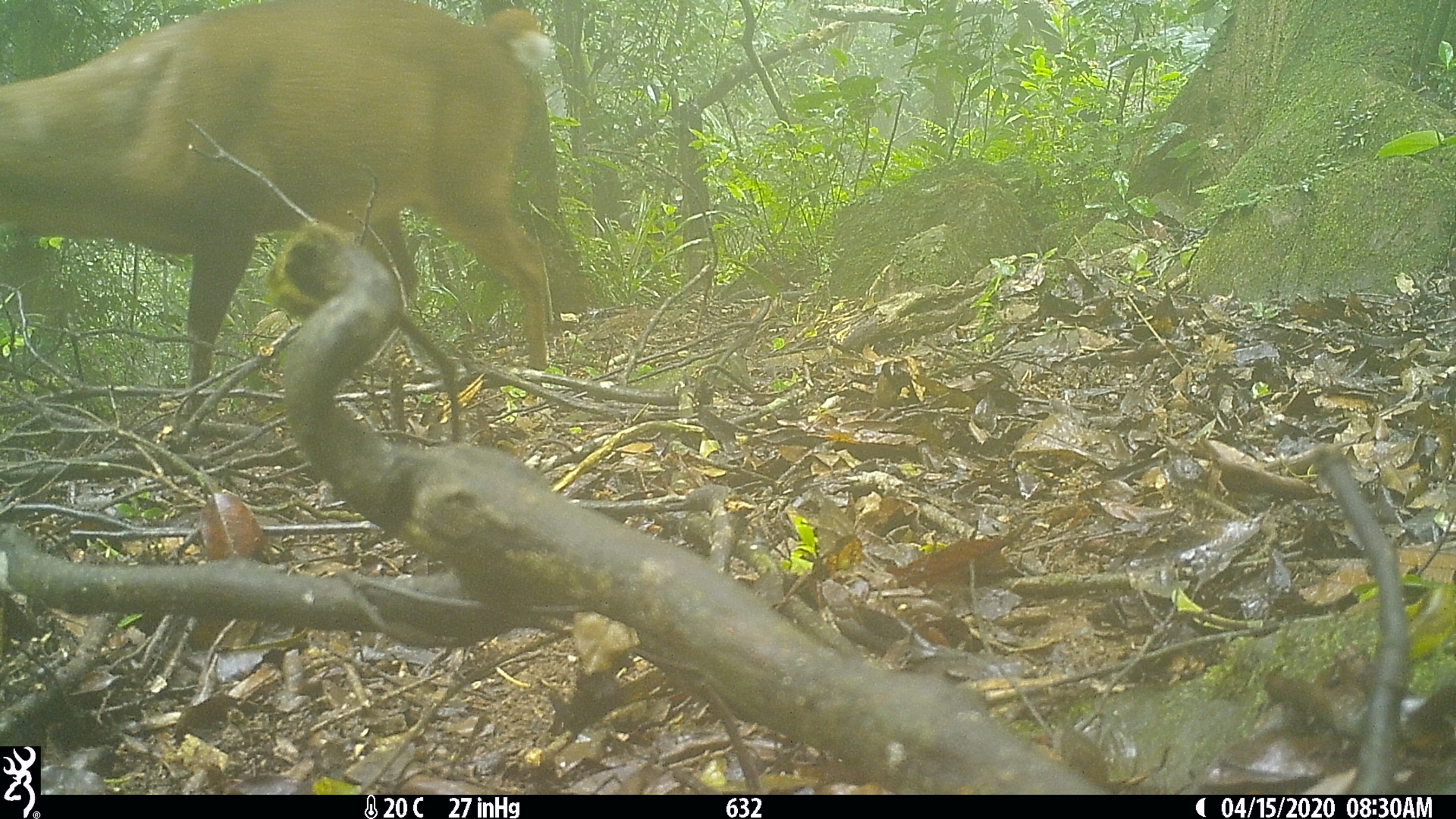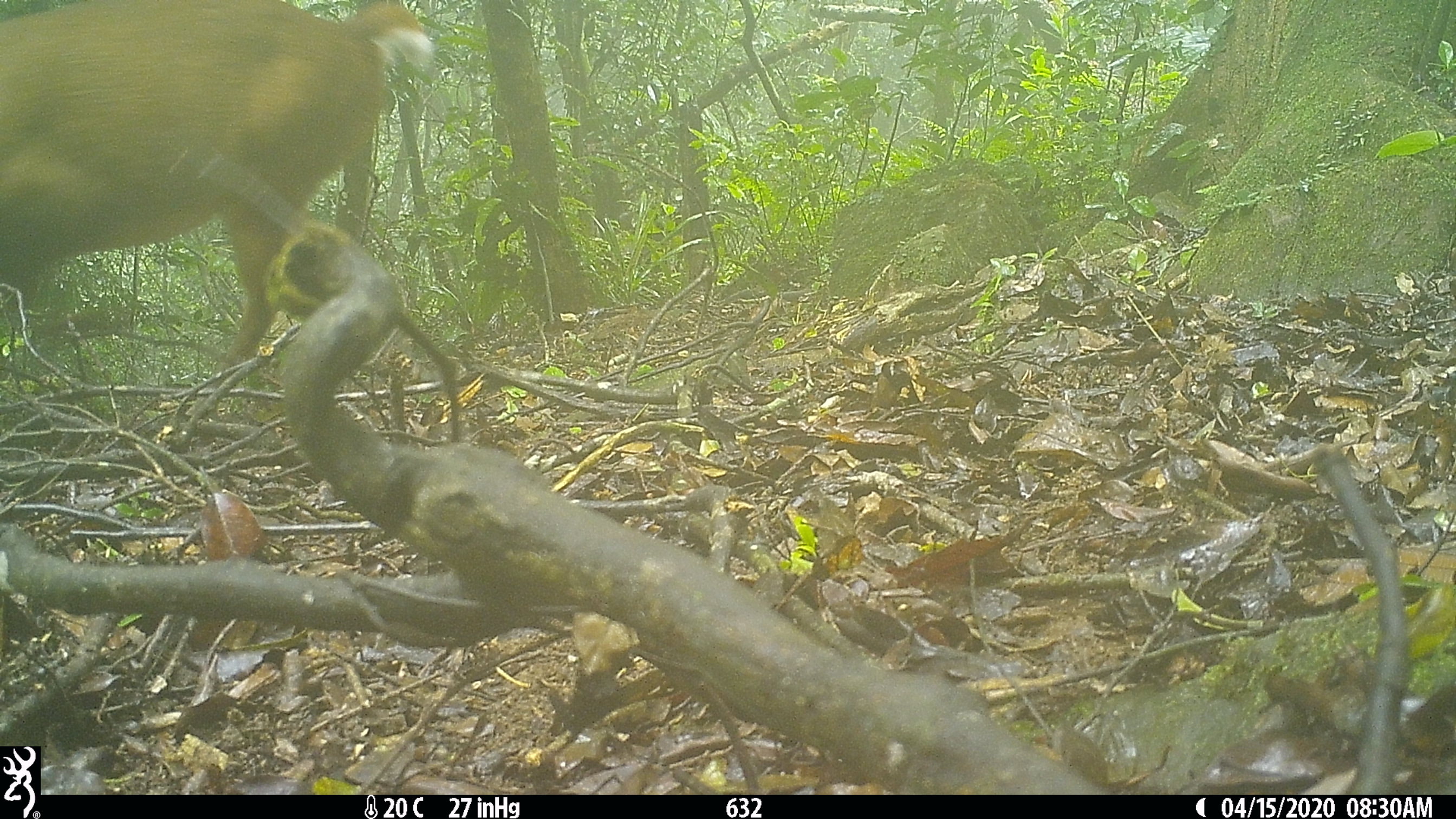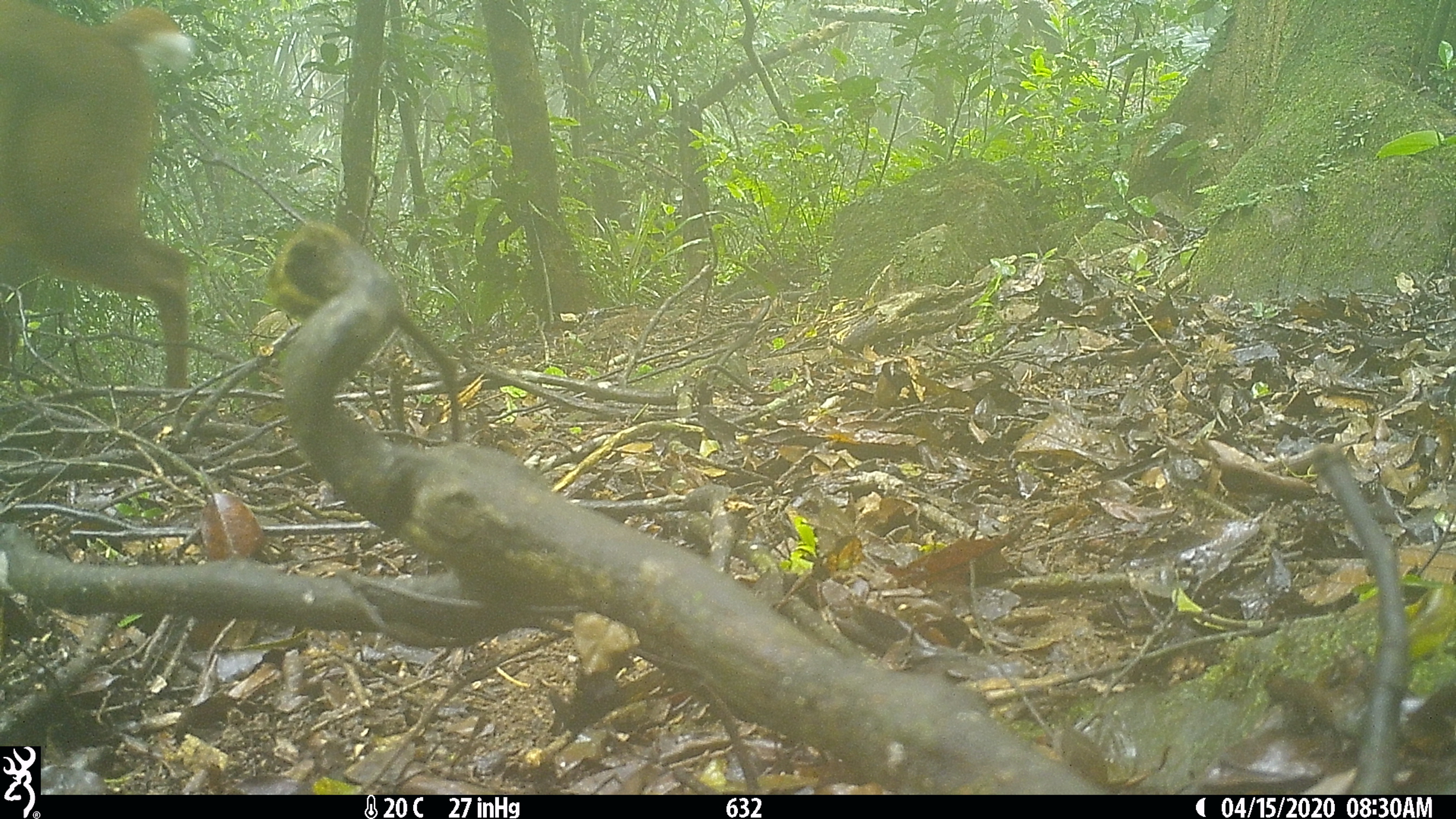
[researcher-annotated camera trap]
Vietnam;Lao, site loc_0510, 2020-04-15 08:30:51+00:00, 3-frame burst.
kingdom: Animalia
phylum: Chordata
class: Mammalia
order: Artiodactyla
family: Cervidae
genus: Muntiacus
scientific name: Muntiacus vuquangensis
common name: large-antlered muntjac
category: large antlered muntjac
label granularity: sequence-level